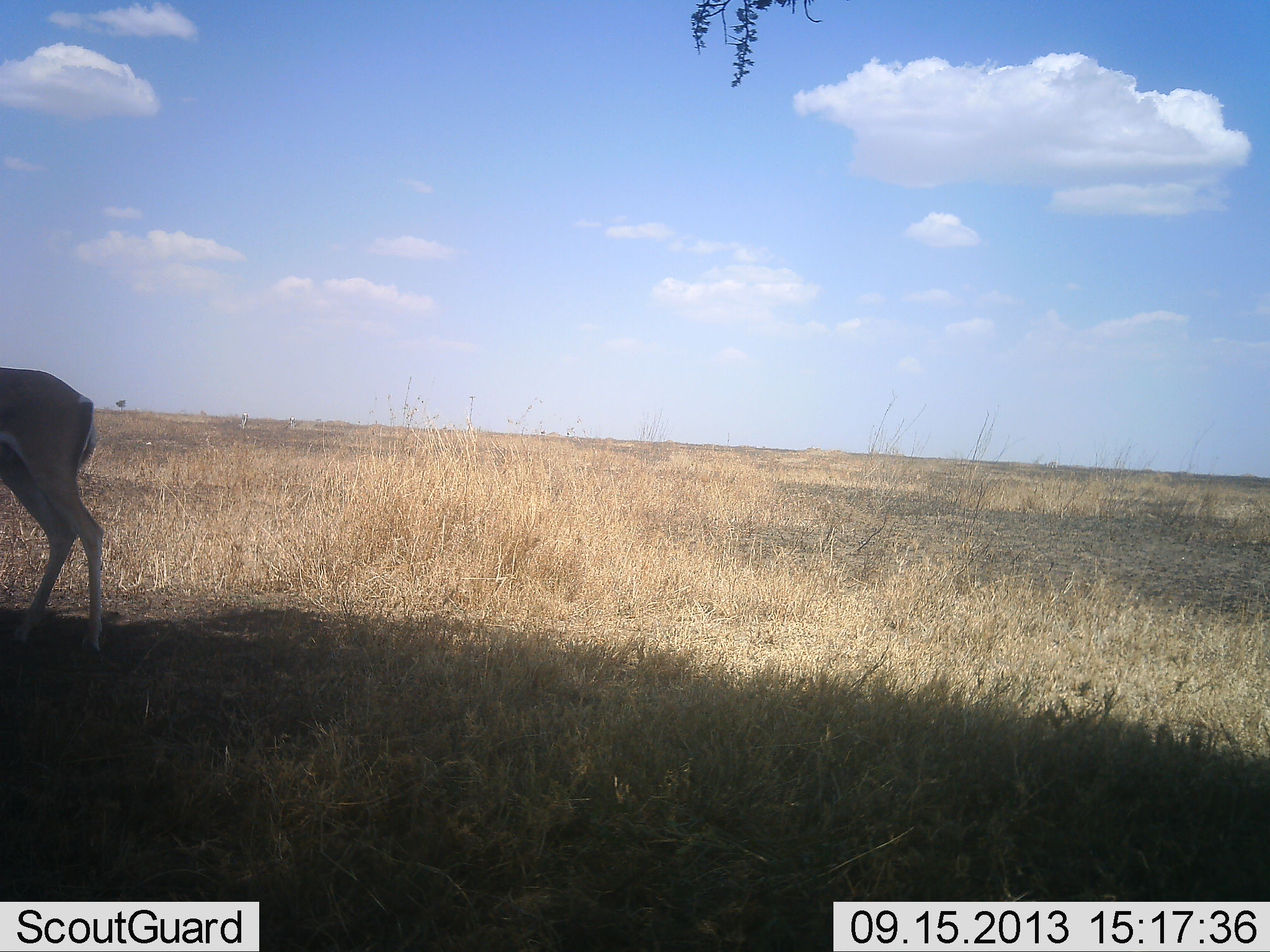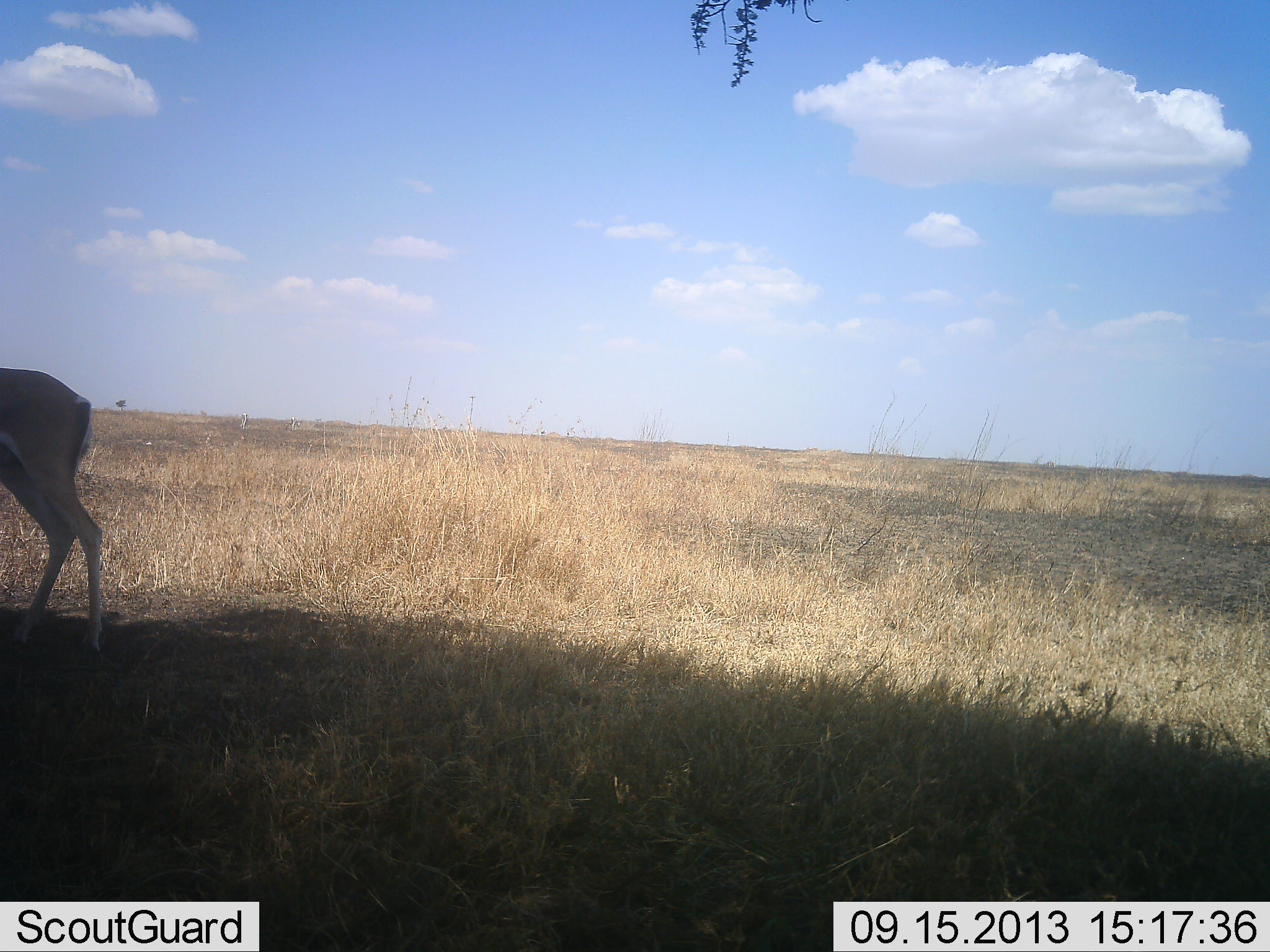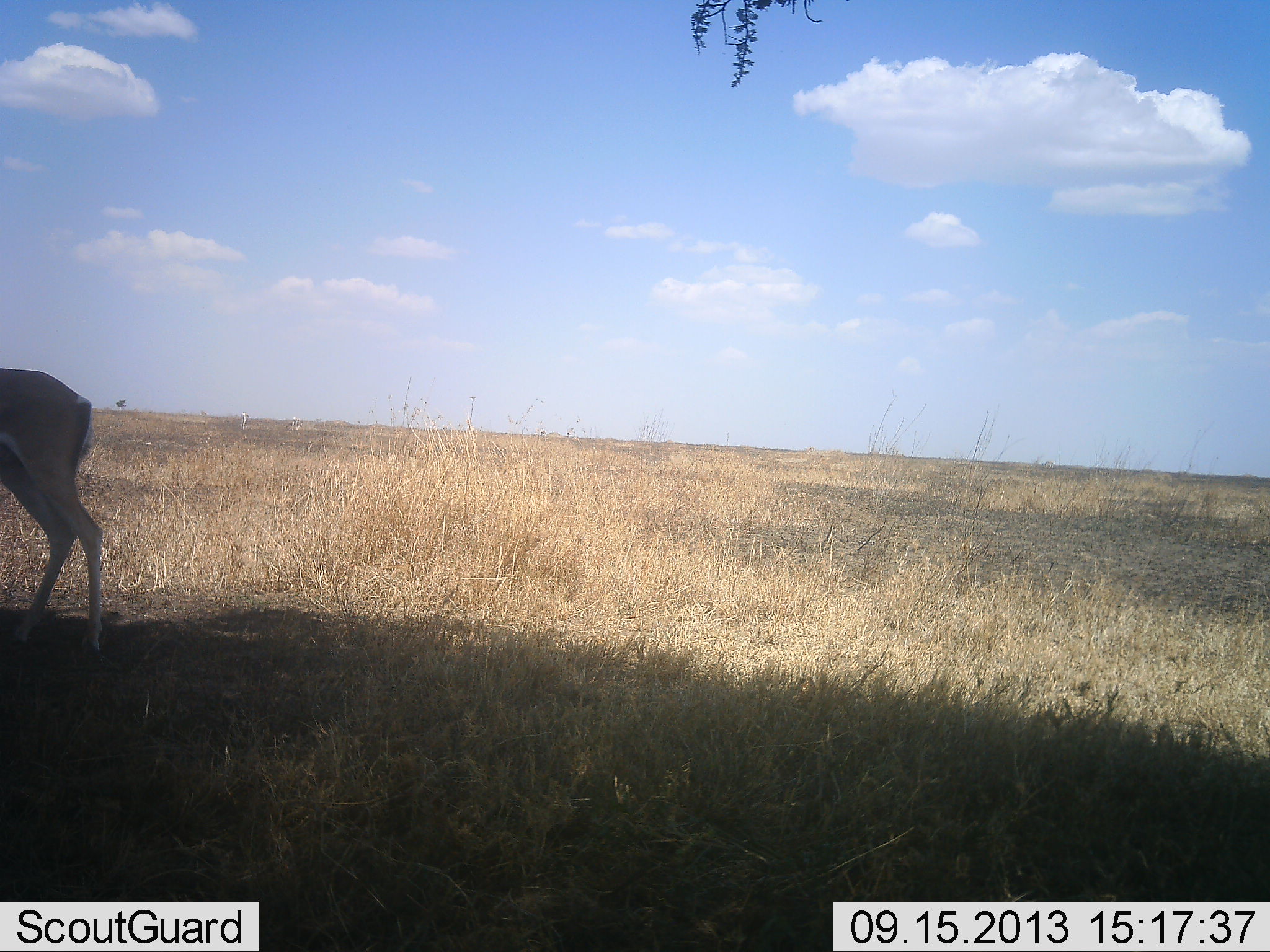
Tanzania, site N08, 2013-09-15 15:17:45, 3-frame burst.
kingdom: Animalia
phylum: Chordata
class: Mammalia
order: Artiodactyla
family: Bovidae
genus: Nanger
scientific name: Nanger granti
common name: grant's gazelle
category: gazellegrants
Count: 1.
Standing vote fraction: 100%.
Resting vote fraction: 0%.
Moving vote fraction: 0%.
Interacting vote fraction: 0%.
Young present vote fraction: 0%.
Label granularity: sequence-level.